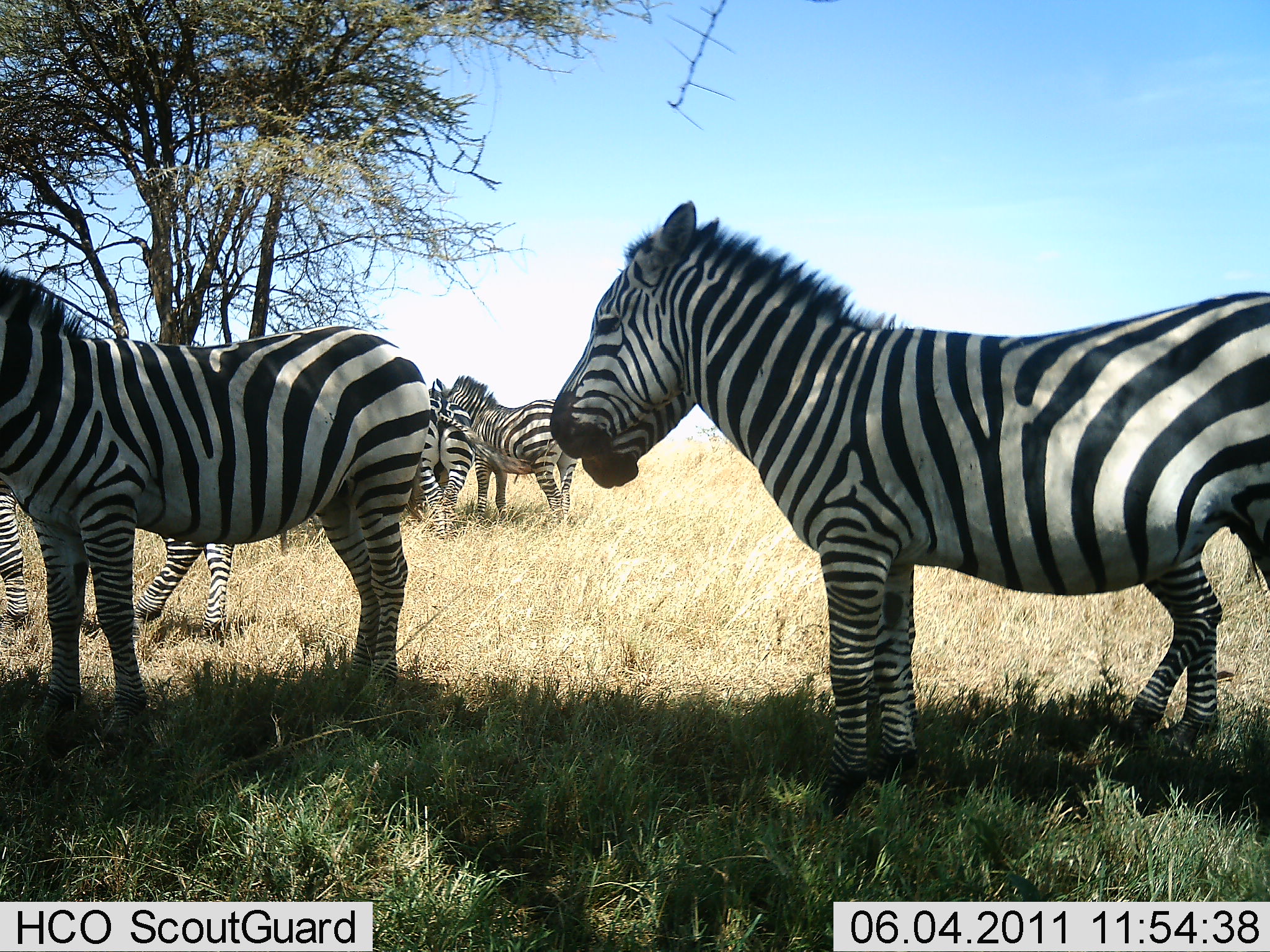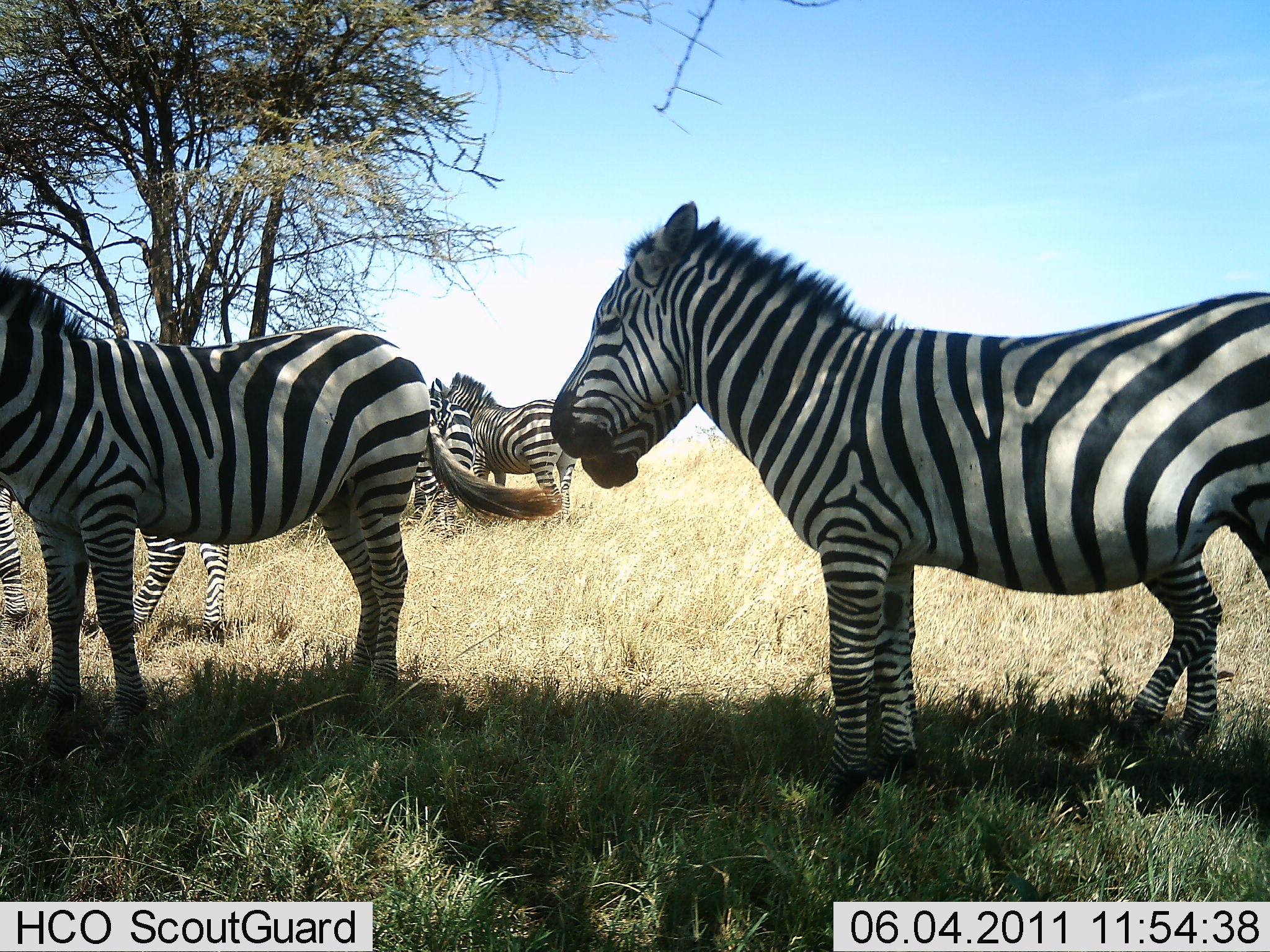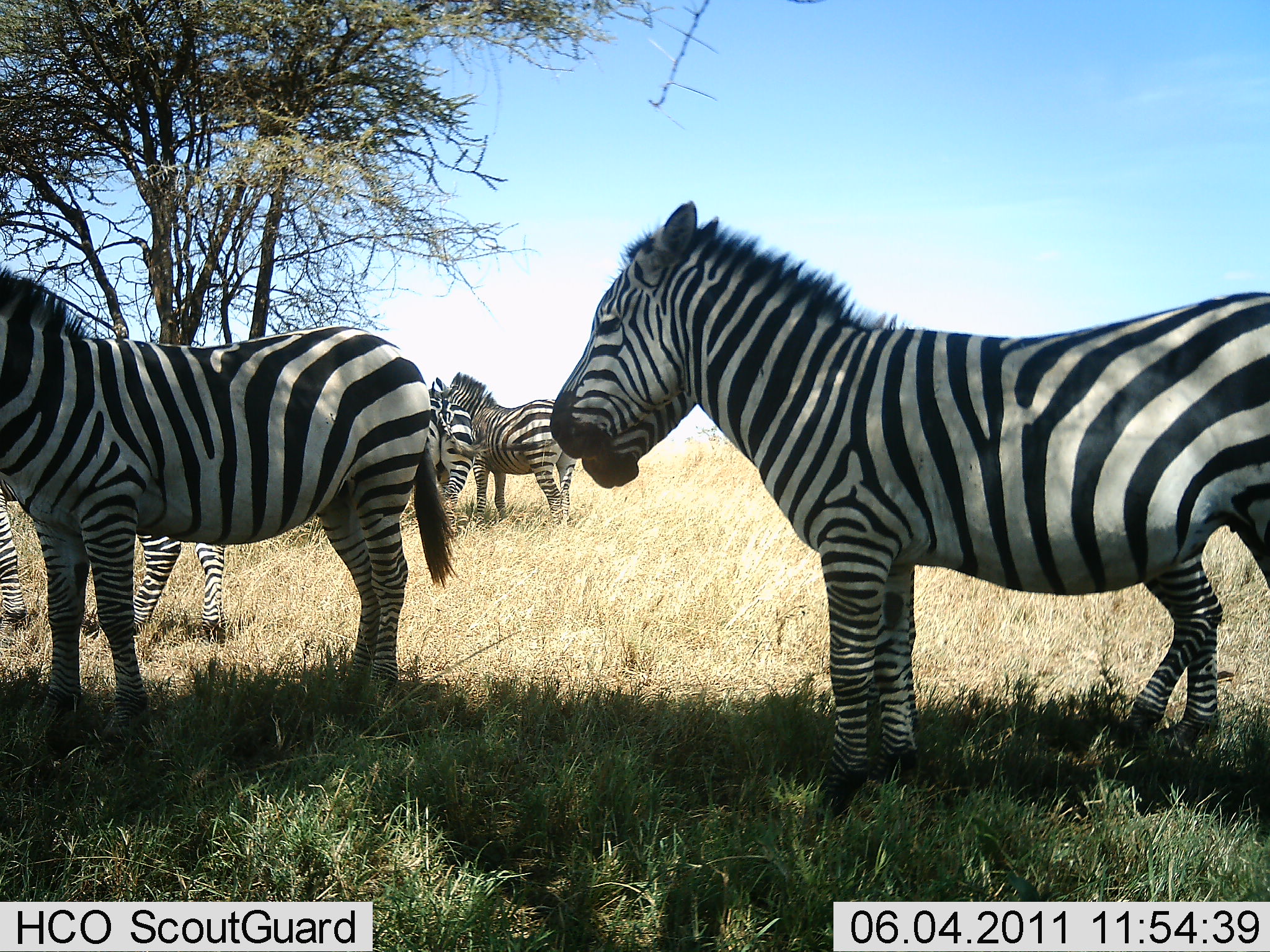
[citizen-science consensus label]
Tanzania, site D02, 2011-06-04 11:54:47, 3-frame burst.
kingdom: Animalia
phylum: Chordata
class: Mammalia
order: Perissodactyla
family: Equidae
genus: Equus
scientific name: Equus quagga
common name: plains zebra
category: zebra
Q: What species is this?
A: Zebra (plains zebra) (Equus quagga).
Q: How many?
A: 6.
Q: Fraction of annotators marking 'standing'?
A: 100%.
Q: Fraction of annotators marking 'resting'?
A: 0%.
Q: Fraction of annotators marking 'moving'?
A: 0%.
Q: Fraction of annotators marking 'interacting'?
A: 9%.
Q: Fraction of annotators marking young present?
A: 9%.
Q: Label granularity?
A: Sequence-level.